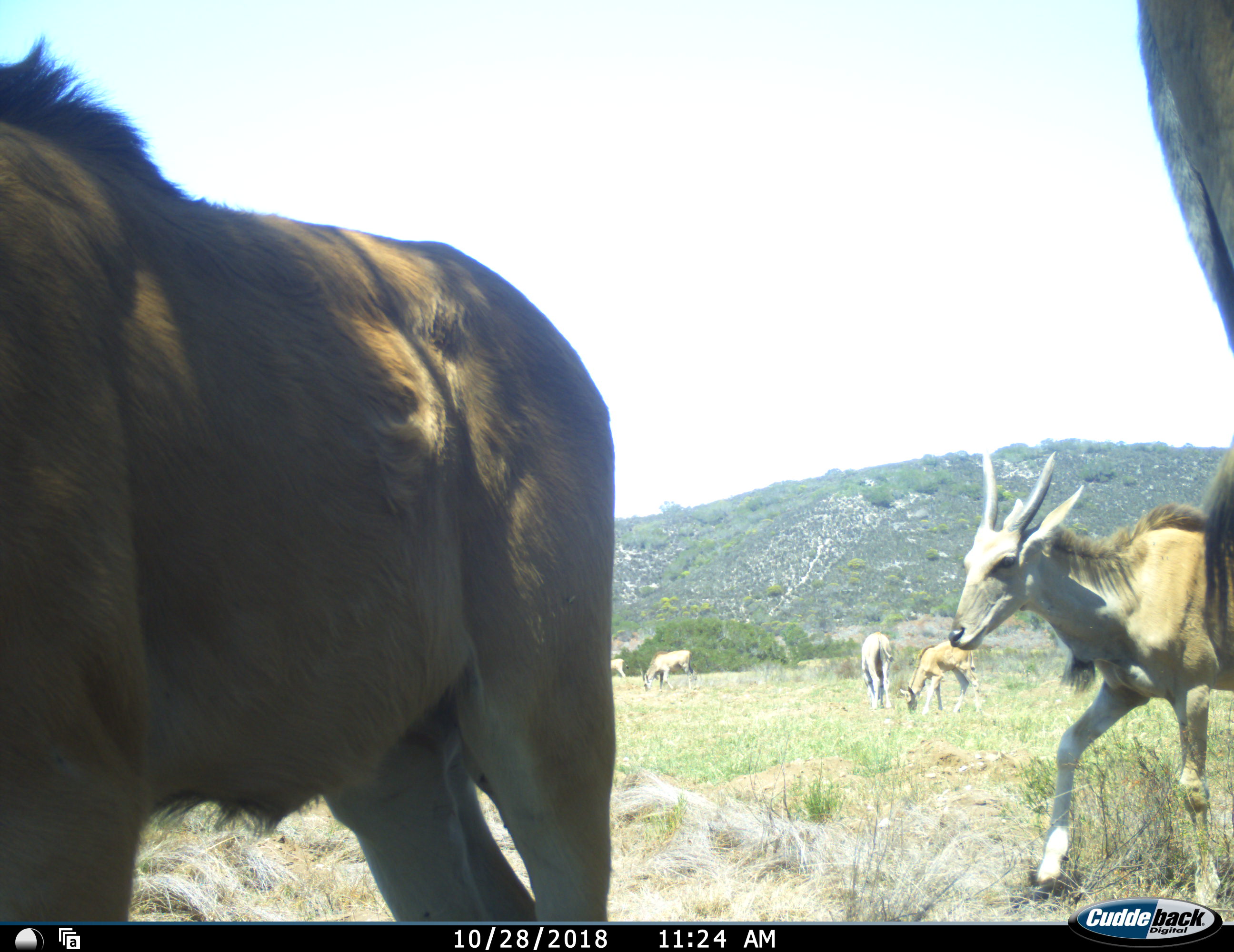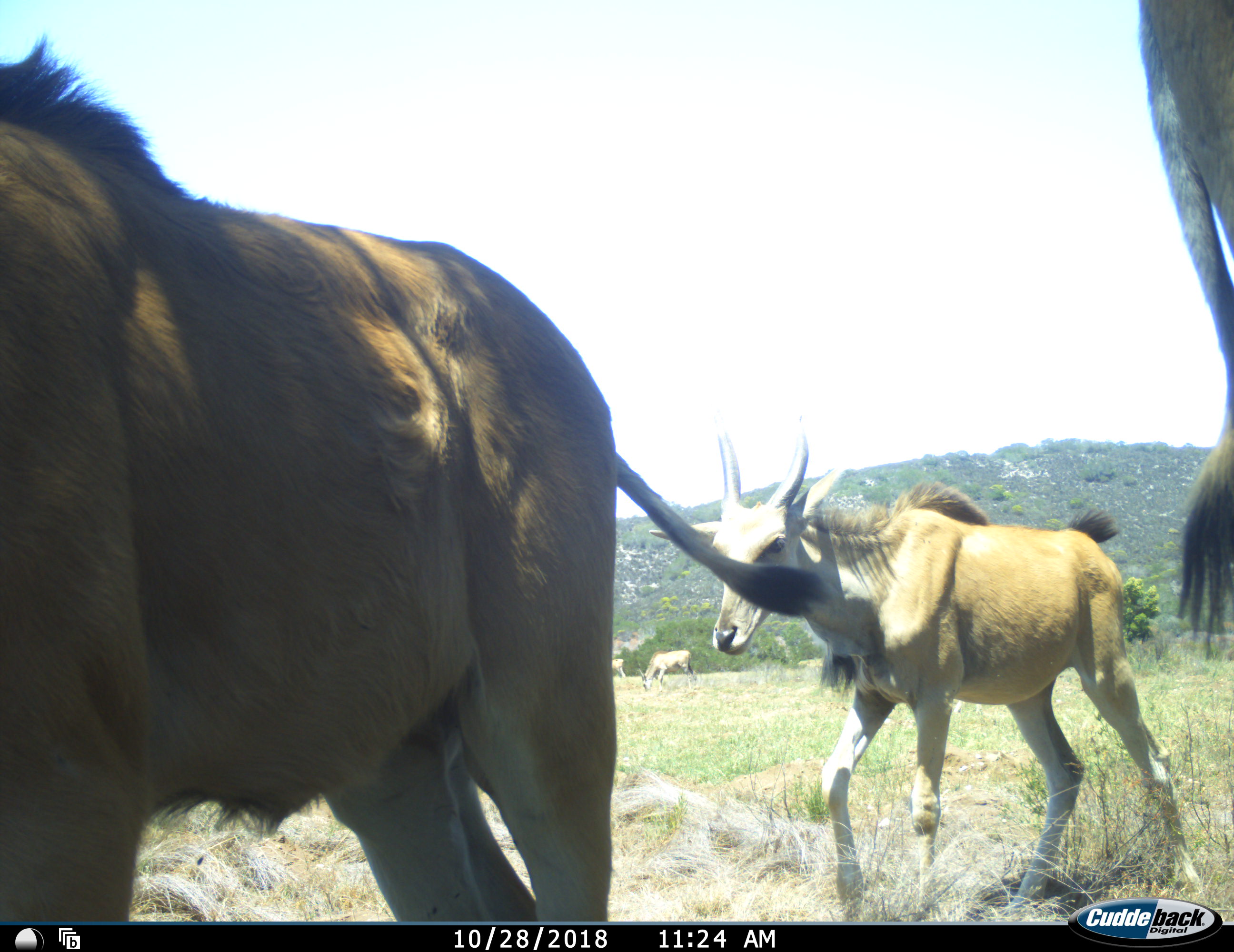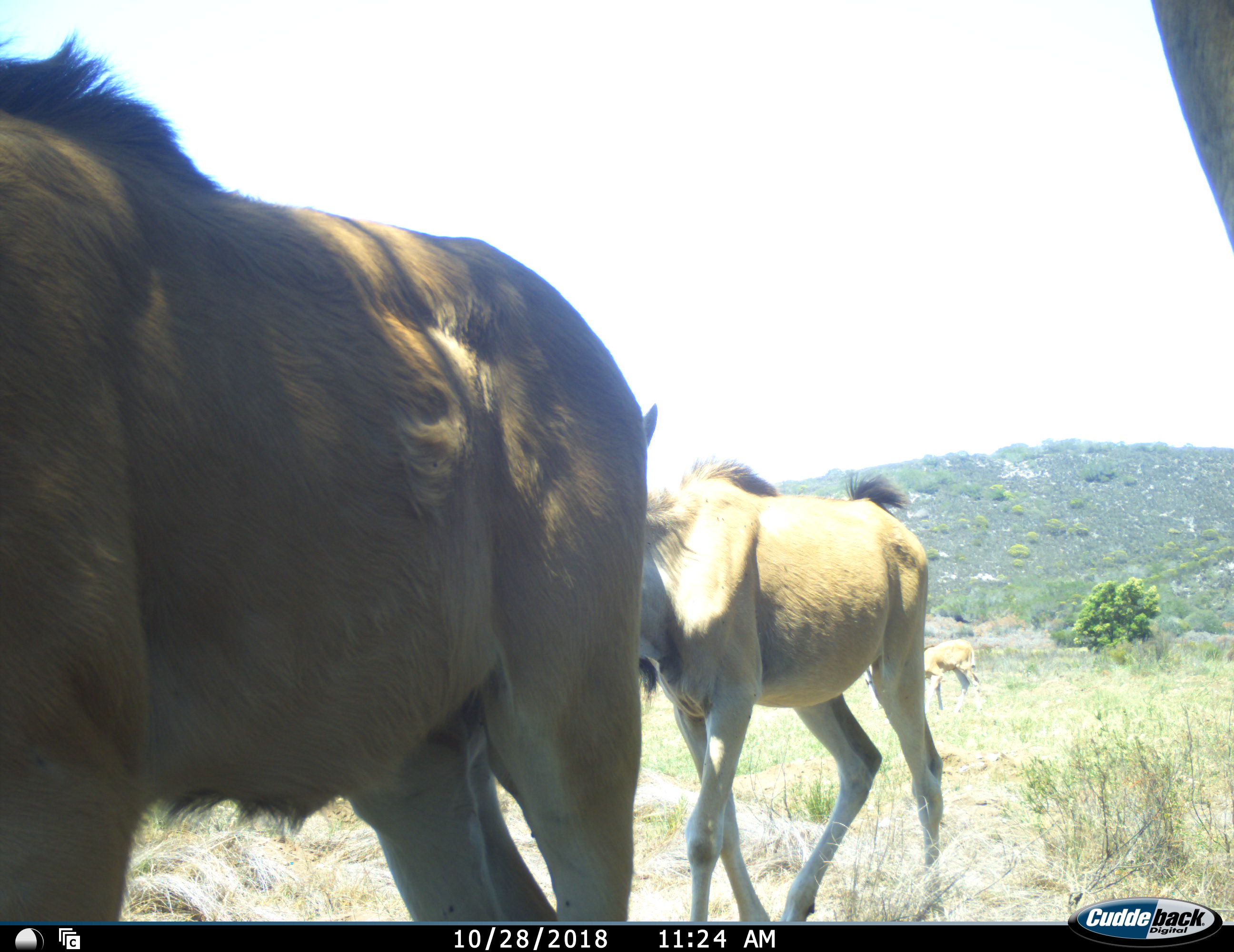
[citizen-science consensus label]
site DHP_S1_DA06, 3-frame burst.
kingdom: Animalia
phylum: Chordata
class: Mammalia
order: Artiodactyla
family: Bovidae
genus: Tragelaphus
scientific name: Tragelaphus oryx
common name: eland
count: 7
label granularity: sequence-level